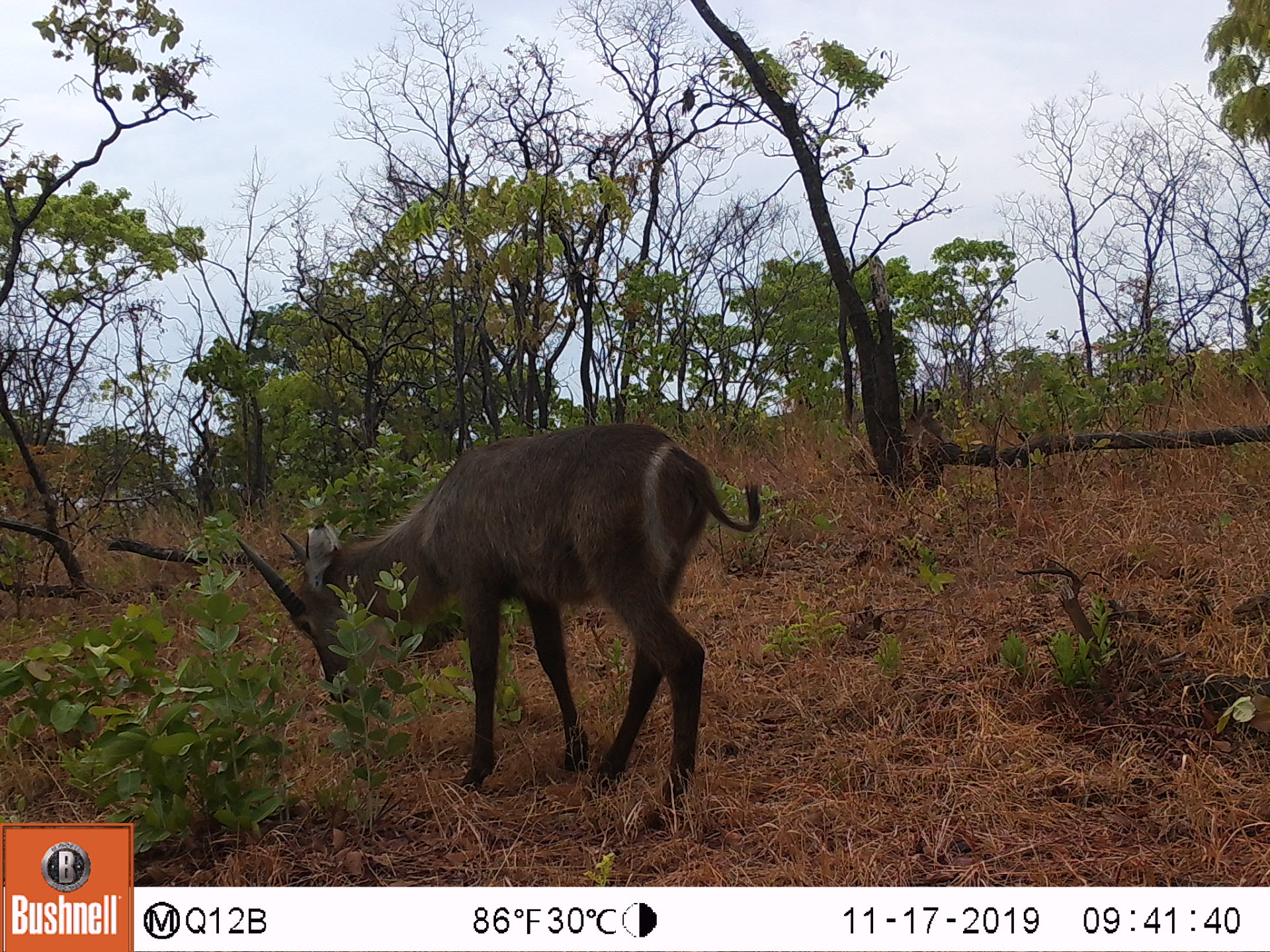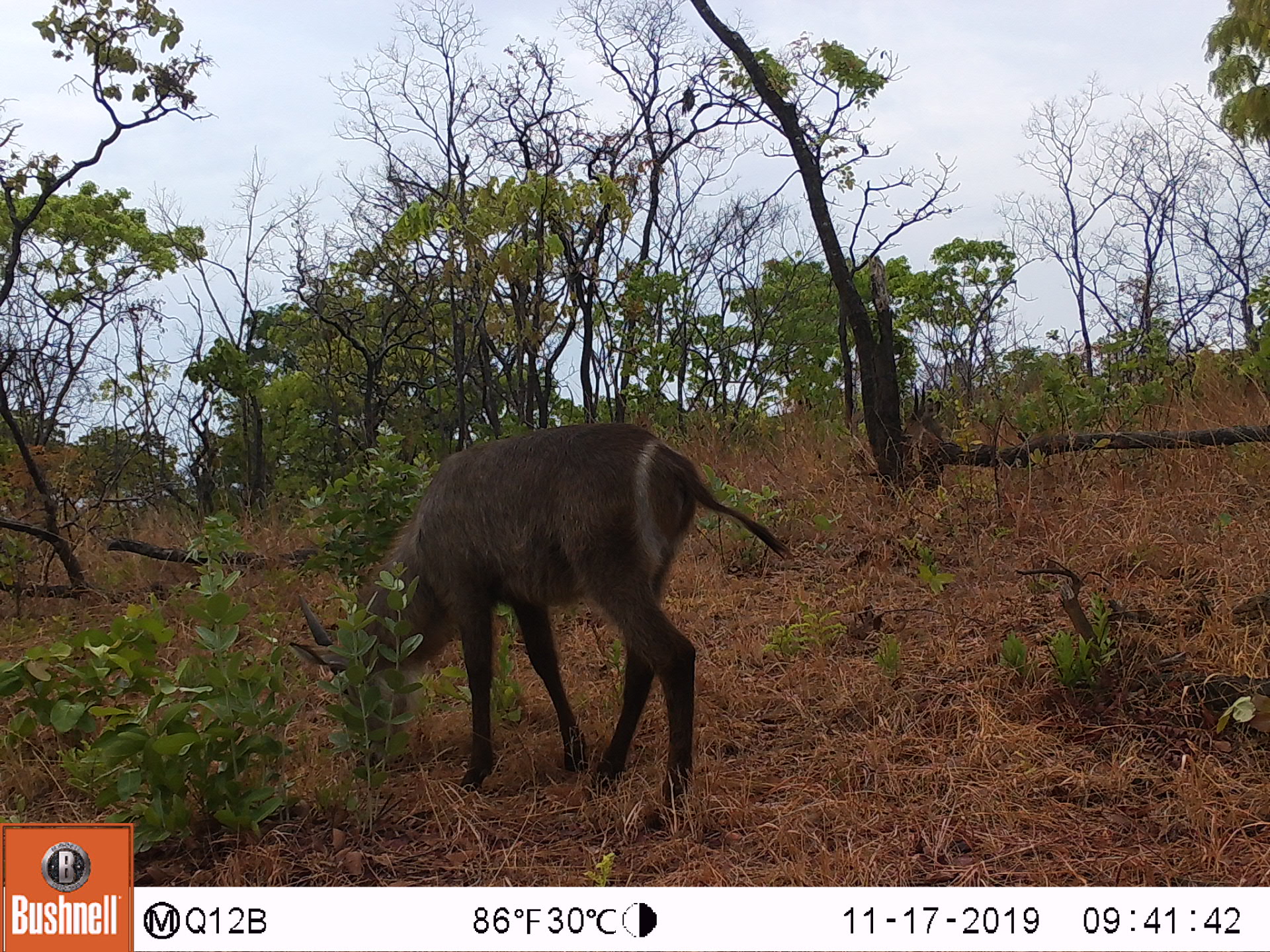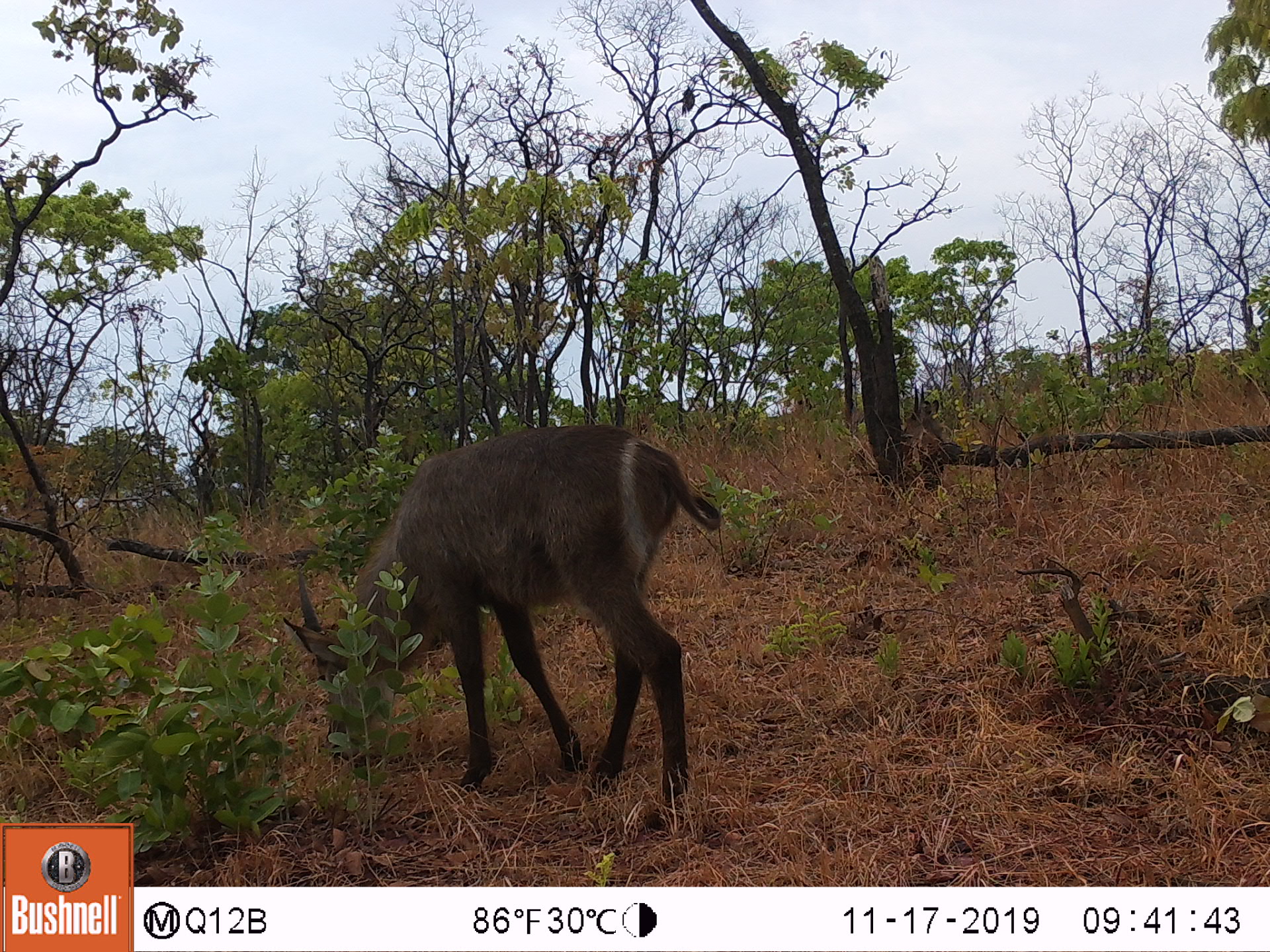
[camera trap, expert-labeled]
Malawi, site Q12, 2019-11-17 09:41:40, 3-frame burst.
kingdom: Animalia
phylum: Chordata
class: Mammalia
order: Artiodactyla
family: Bovidae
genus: Kobus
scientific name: Kobus ellipsiprymnus ellipsiprymnus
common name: common waterbuck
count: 1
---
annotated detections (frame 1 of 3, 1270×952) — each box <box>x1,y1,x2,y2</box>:
common waterbuck: <box>246,409,723,799</box>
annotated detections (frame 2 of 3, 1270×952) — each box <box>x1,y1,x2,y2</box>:
common waterbuck: <box>293,412,703,791</box>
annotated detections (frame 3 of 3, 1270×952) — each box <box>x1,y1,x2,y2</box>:
common waterbuck: <box>283,419,701,809</box>